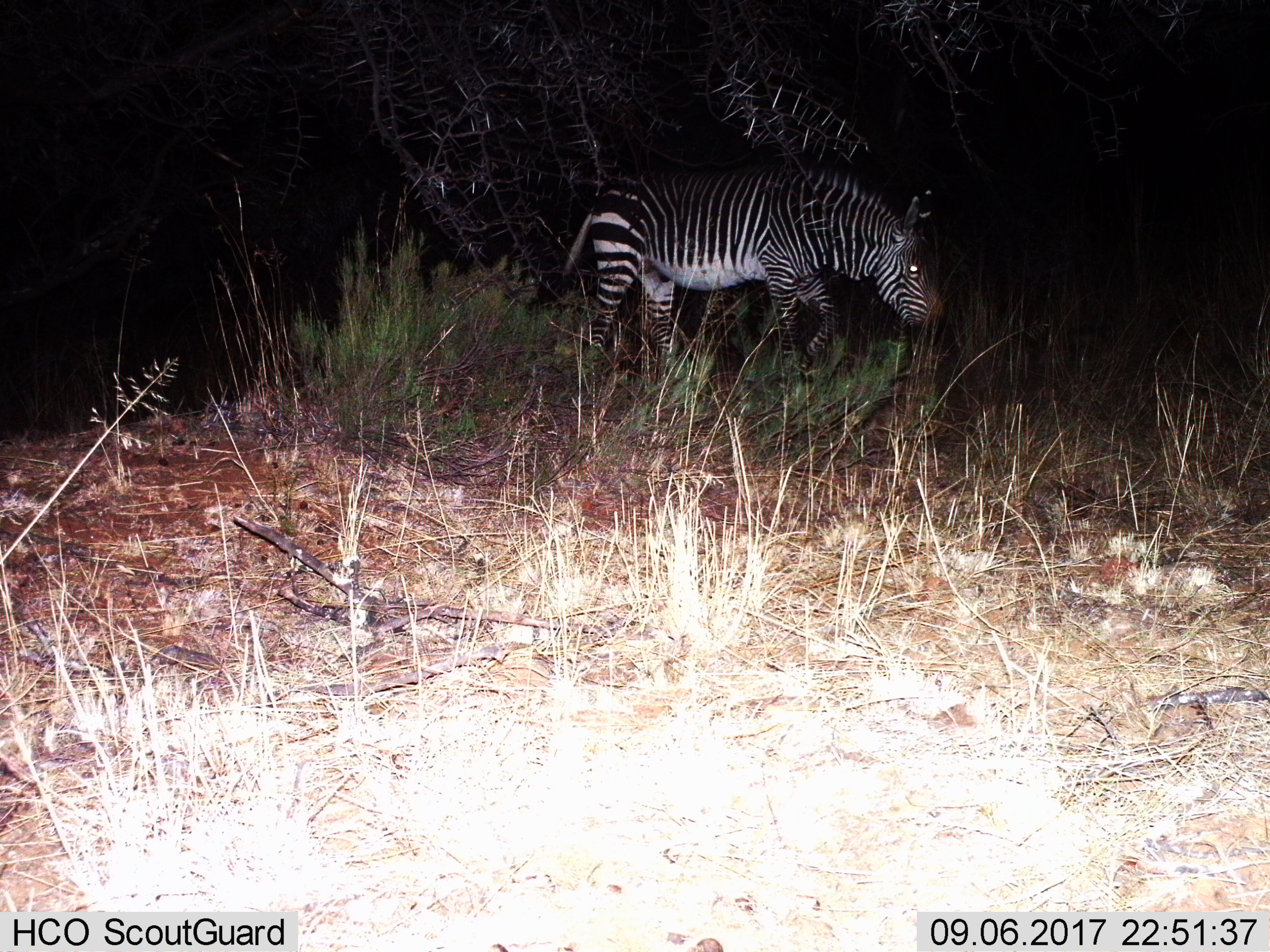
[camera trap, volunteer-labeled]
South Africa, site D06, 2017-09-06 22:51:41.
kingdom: Animalia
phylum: Chordata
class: Mammalia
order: Perissodactyla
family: Equidae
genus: Equus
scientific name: Equus zebra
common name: mountain zebra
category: zebramountain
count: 1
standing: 25%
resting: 0%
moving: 75%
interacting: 0%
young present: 0%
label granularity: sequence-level